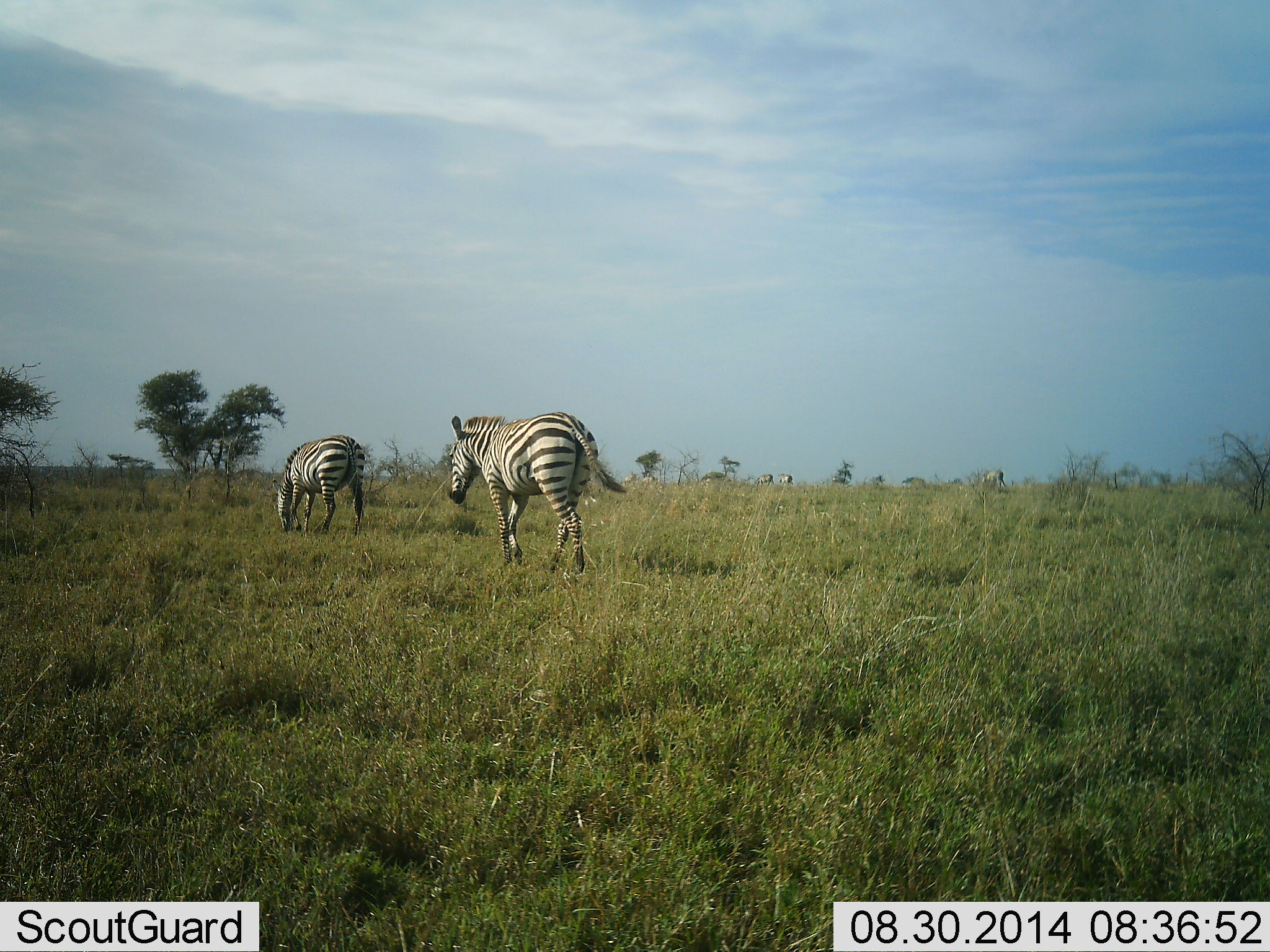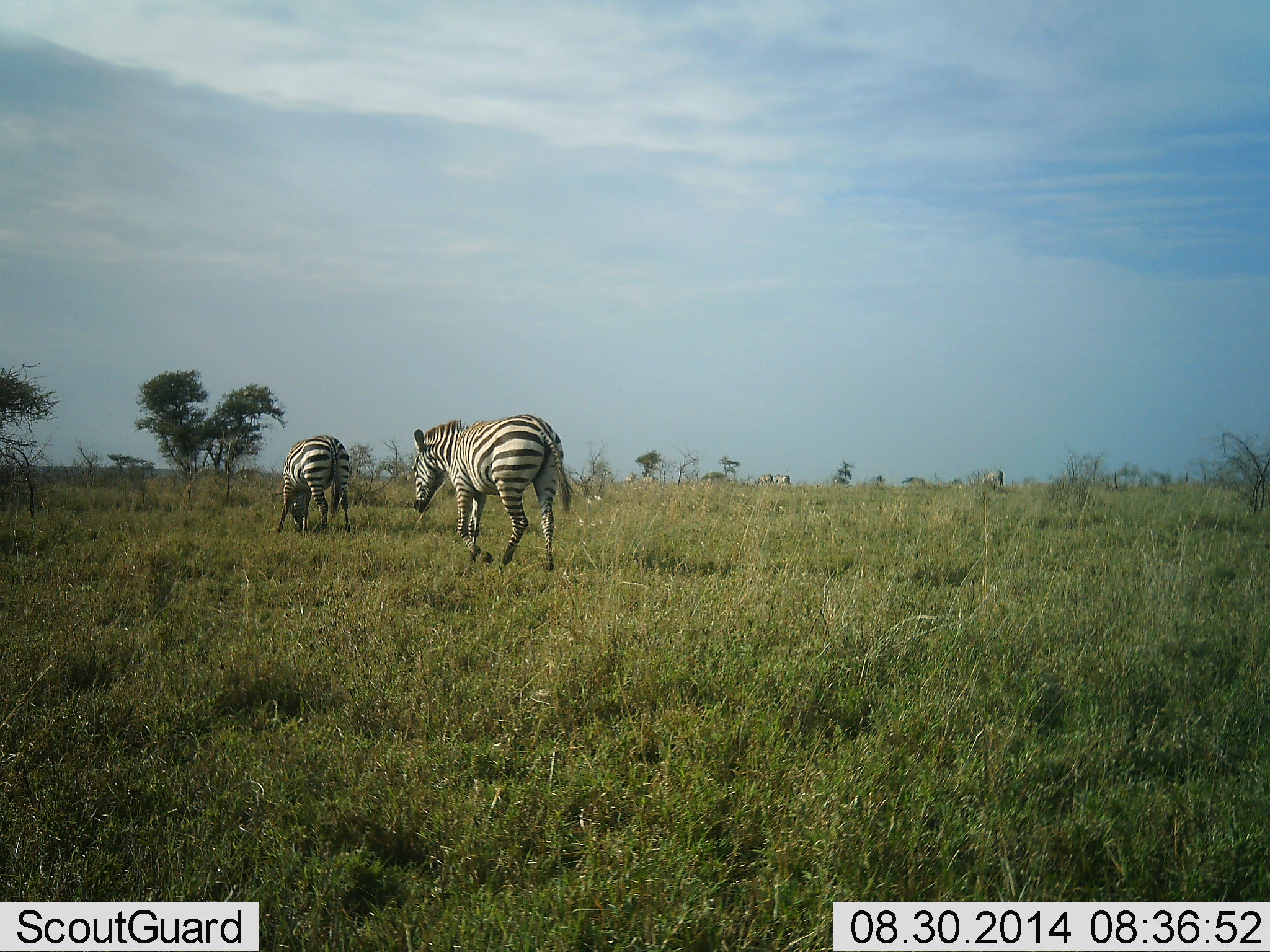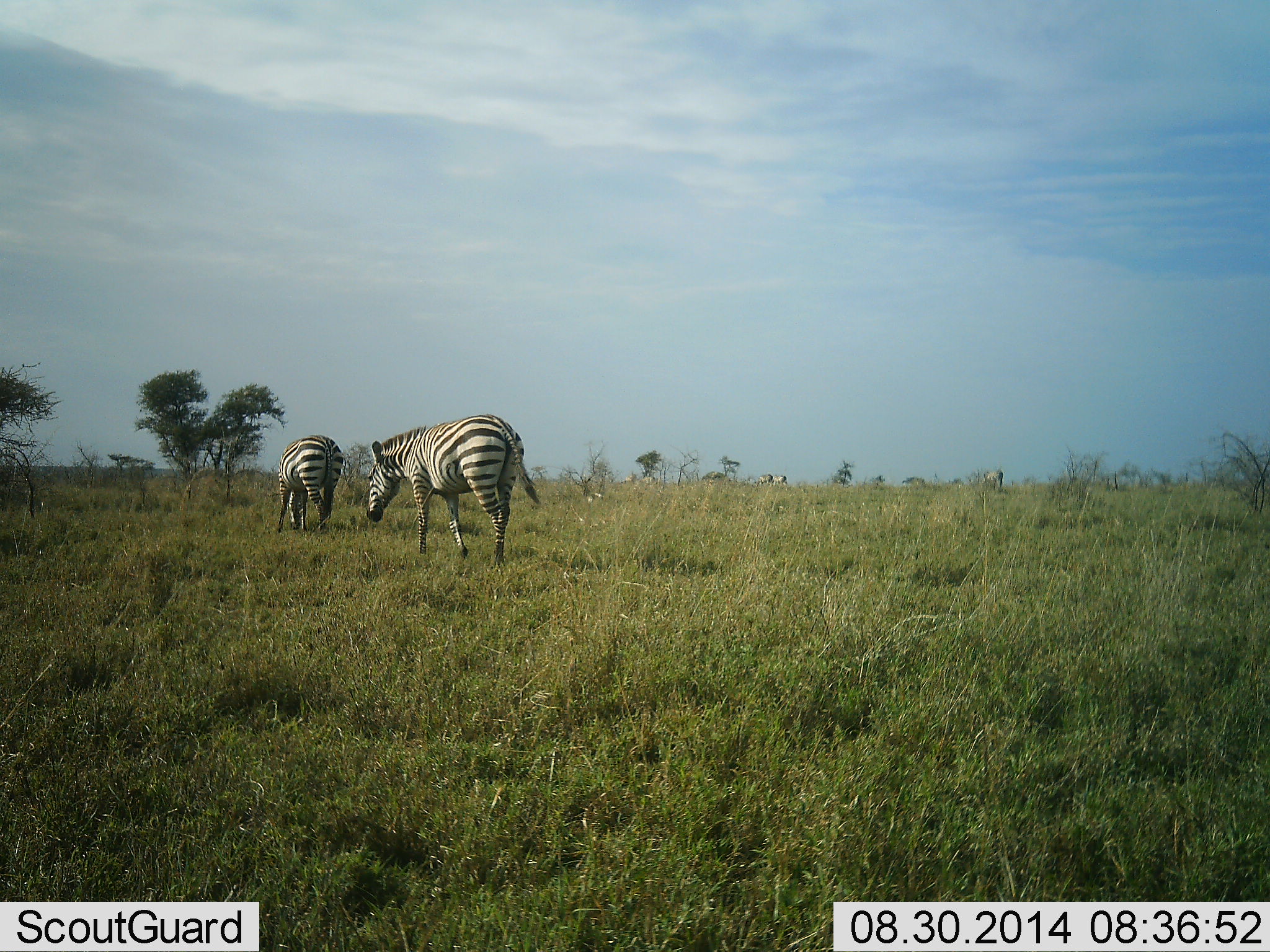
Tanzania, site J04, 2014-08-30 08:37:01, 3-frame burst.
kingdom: Animalia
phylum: Chordata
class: Mammalia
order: Perissodactyla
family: Equidae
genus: Equus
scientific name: Equus quagga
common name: plains zebra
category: zebra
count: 5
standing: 30%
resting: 0%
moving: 60%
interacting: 0%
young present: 0%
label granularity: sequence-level